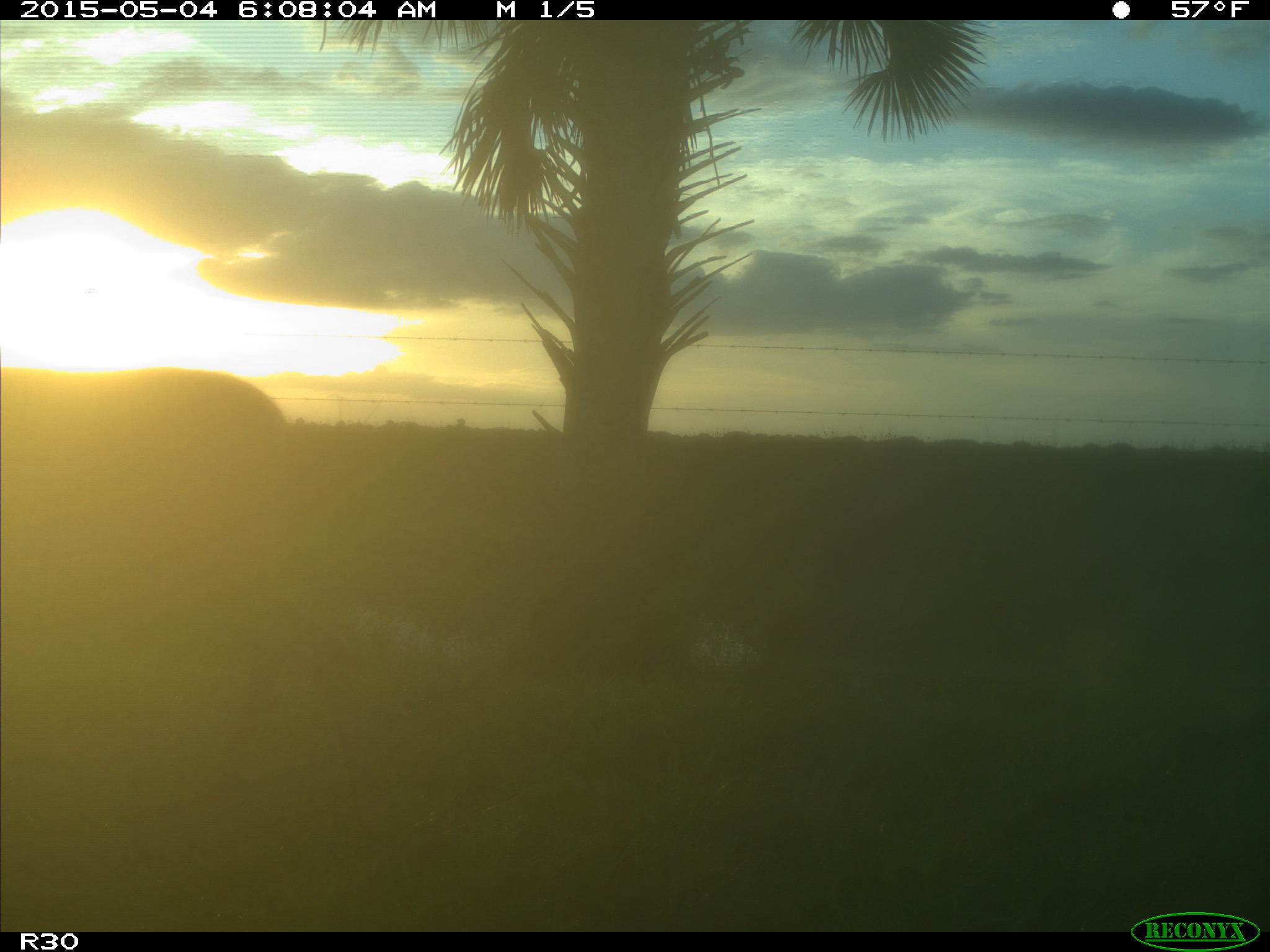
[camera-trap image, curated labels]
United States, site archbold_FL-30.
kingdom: Animalia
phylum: Chordata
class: Mammalia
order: Artiodactyla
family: Cervidae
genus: Odocoileus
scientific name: Odocoileus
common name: deer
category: unidentified deer